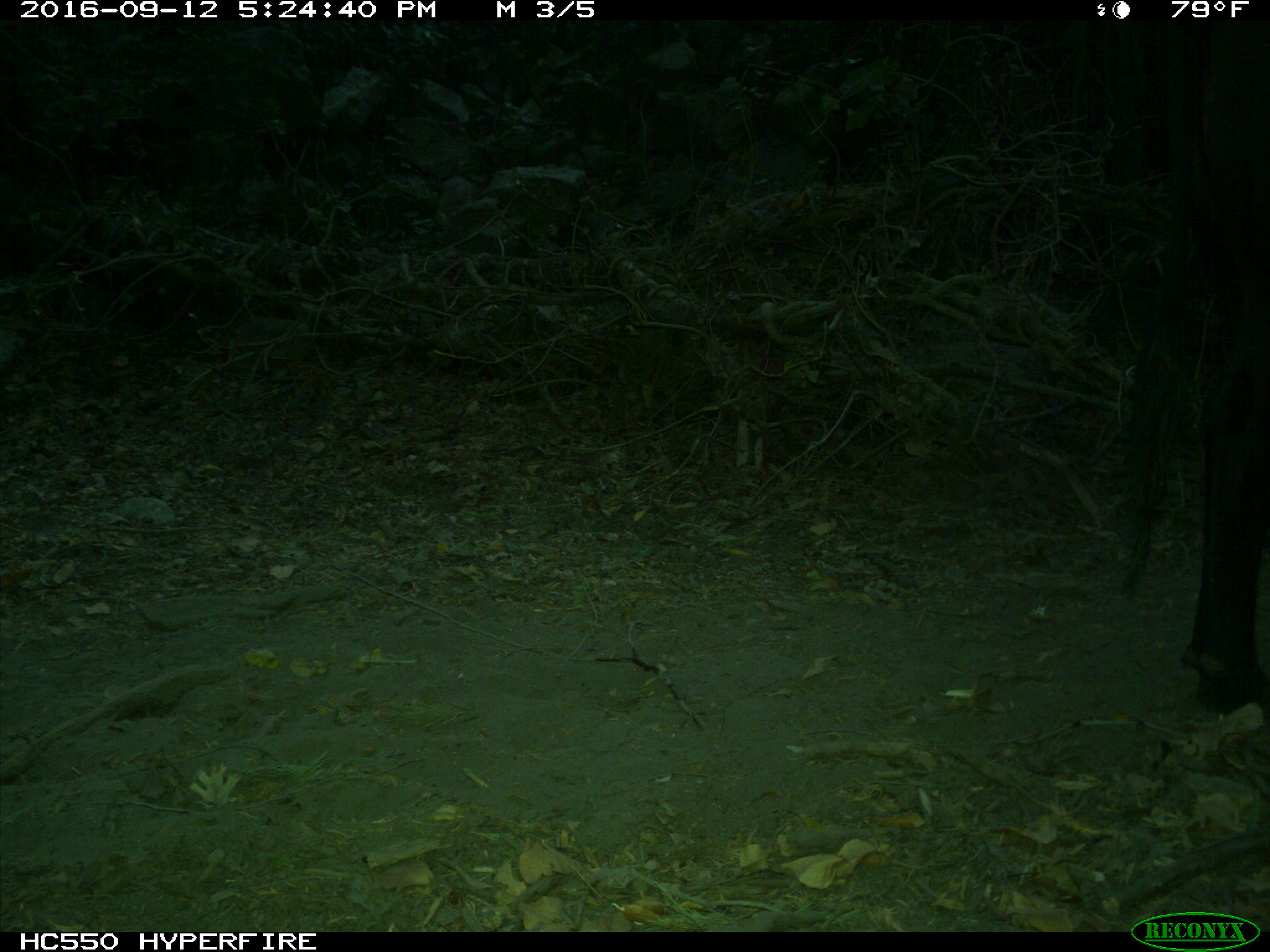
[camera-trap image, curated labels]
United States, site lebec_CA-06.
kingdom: Animalia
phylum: Chordata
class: Mammalia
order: Artiodactyla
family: Bovidae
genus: Bos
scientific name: Bos taurus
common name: domestic cow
Bos taurus (domestic cow).